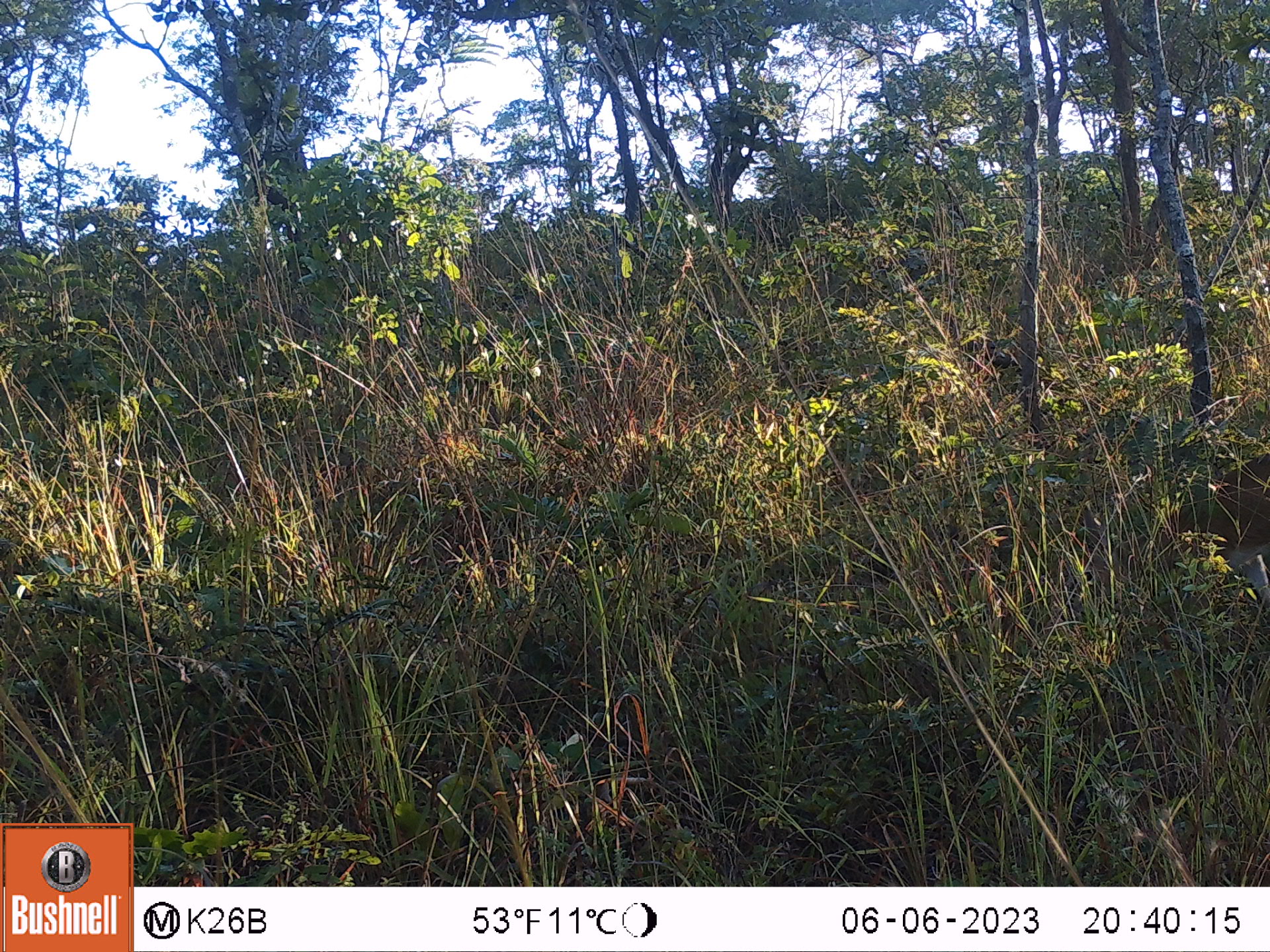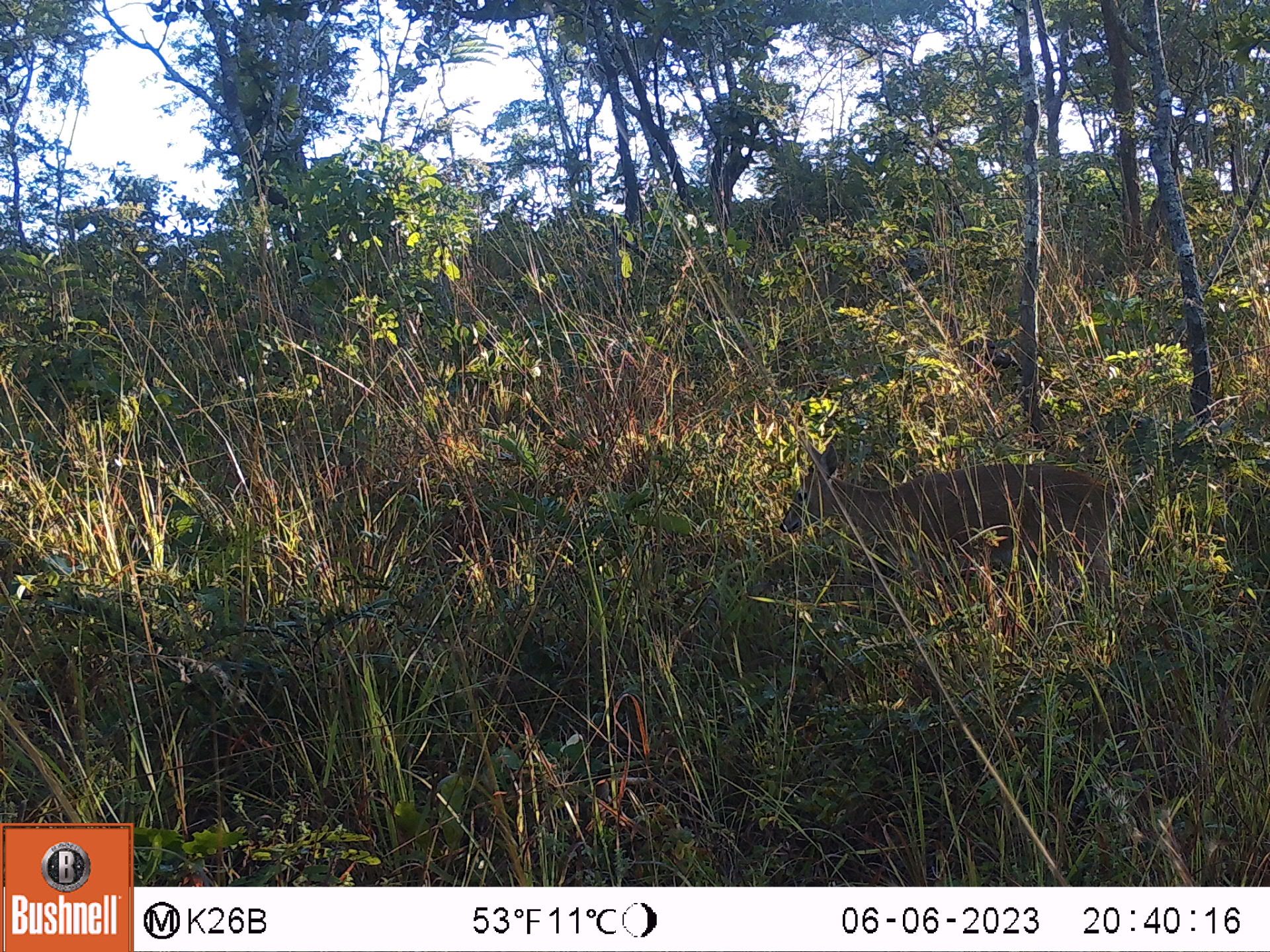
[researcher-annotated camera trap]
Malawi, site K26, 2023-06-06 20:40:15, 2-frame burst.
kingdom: Animalia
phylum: Chordata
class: Mammalia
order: Artiodactyla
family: Bovidae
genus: Tragelaphus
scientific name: Tragelaphus sylvaticus sylvaticus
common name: cape bushbuck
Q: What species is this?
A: Cape bushbuck (Tragelaphus sylvaticus sylvaticus).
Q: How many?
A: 1.